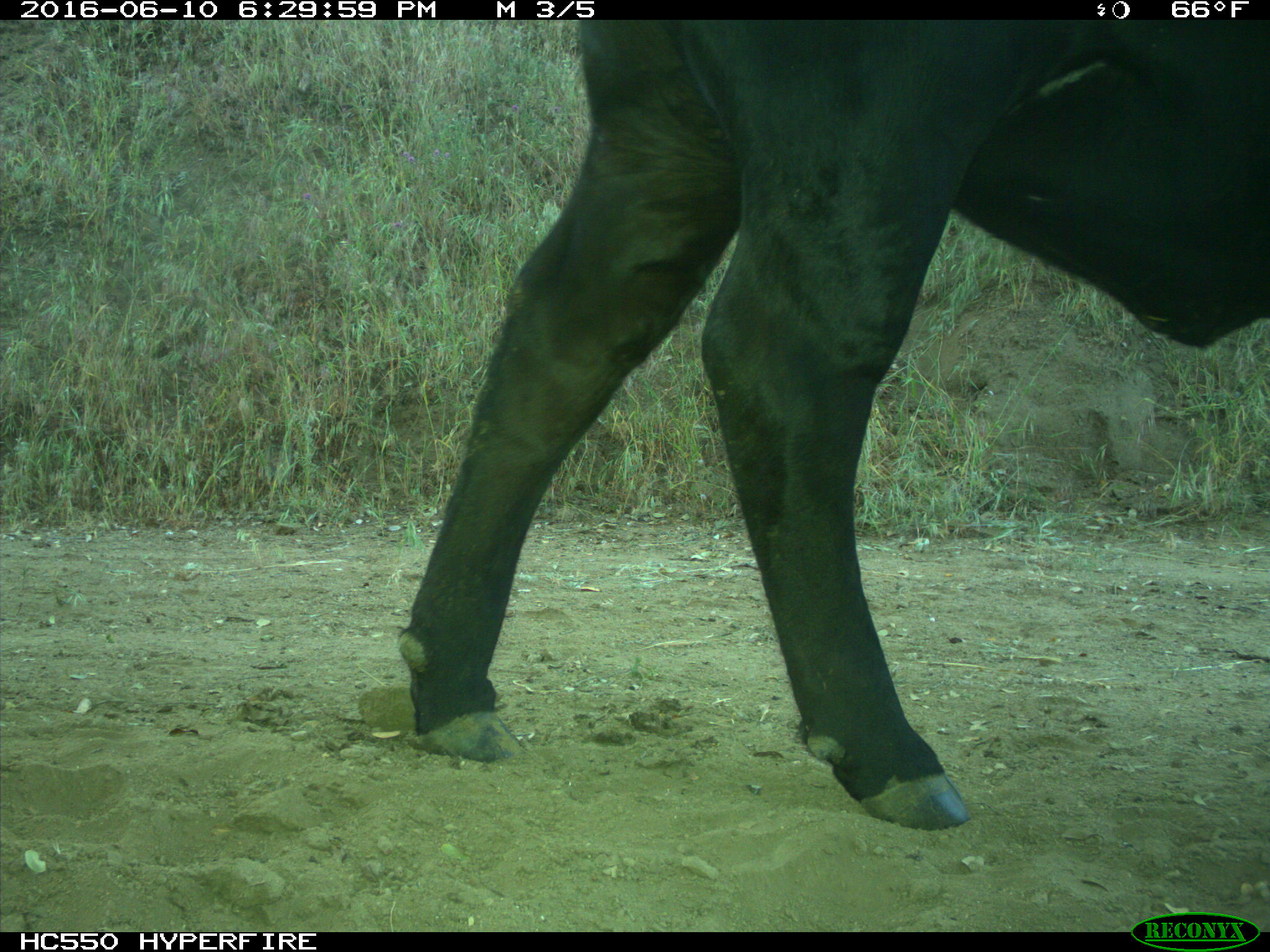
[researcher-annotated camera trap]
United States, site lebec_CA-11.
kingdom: Animalia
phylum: Chordata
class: Mammalia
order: Artiodactyla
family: Bovidae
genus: Bos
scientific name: Bos taurus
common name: domestic cow